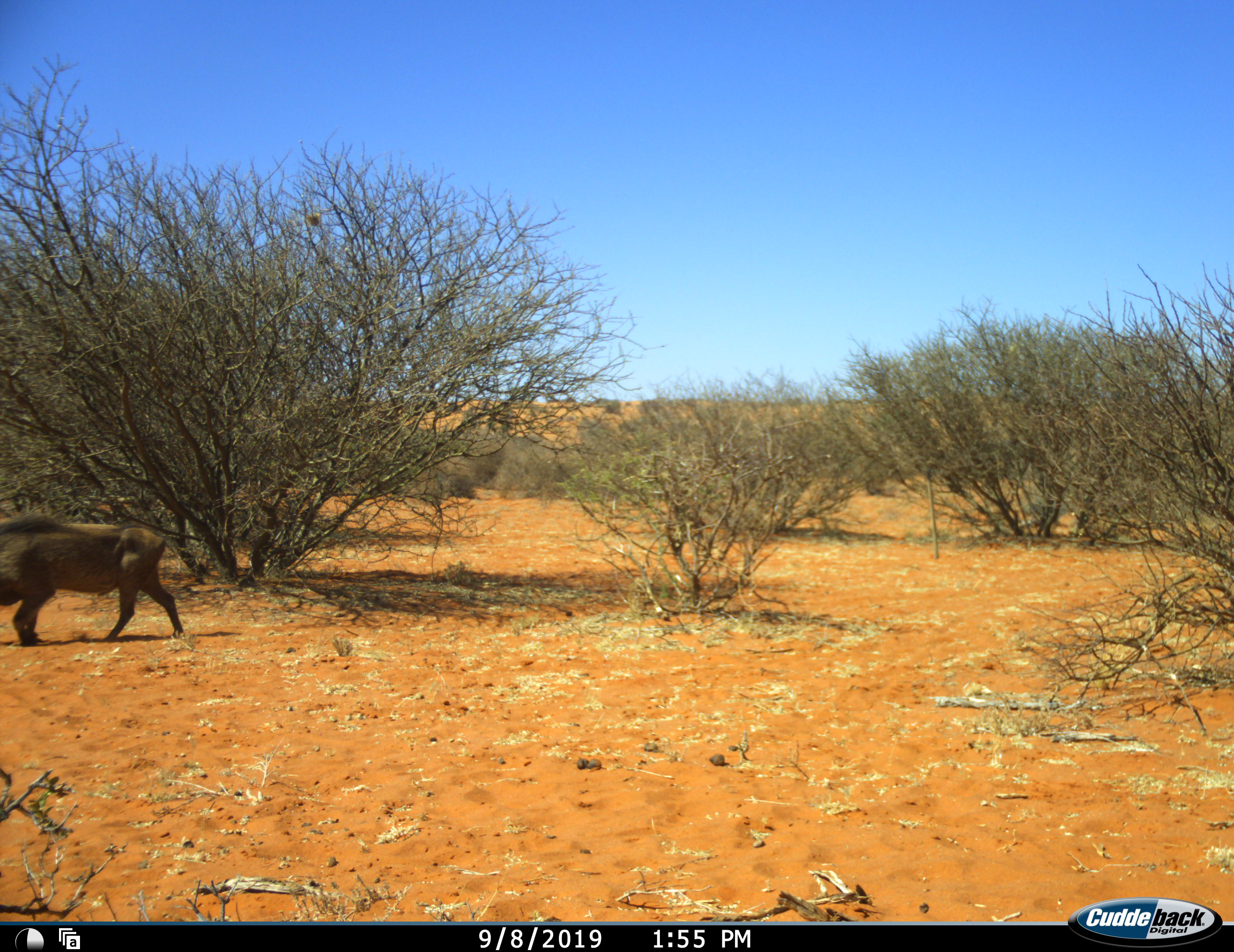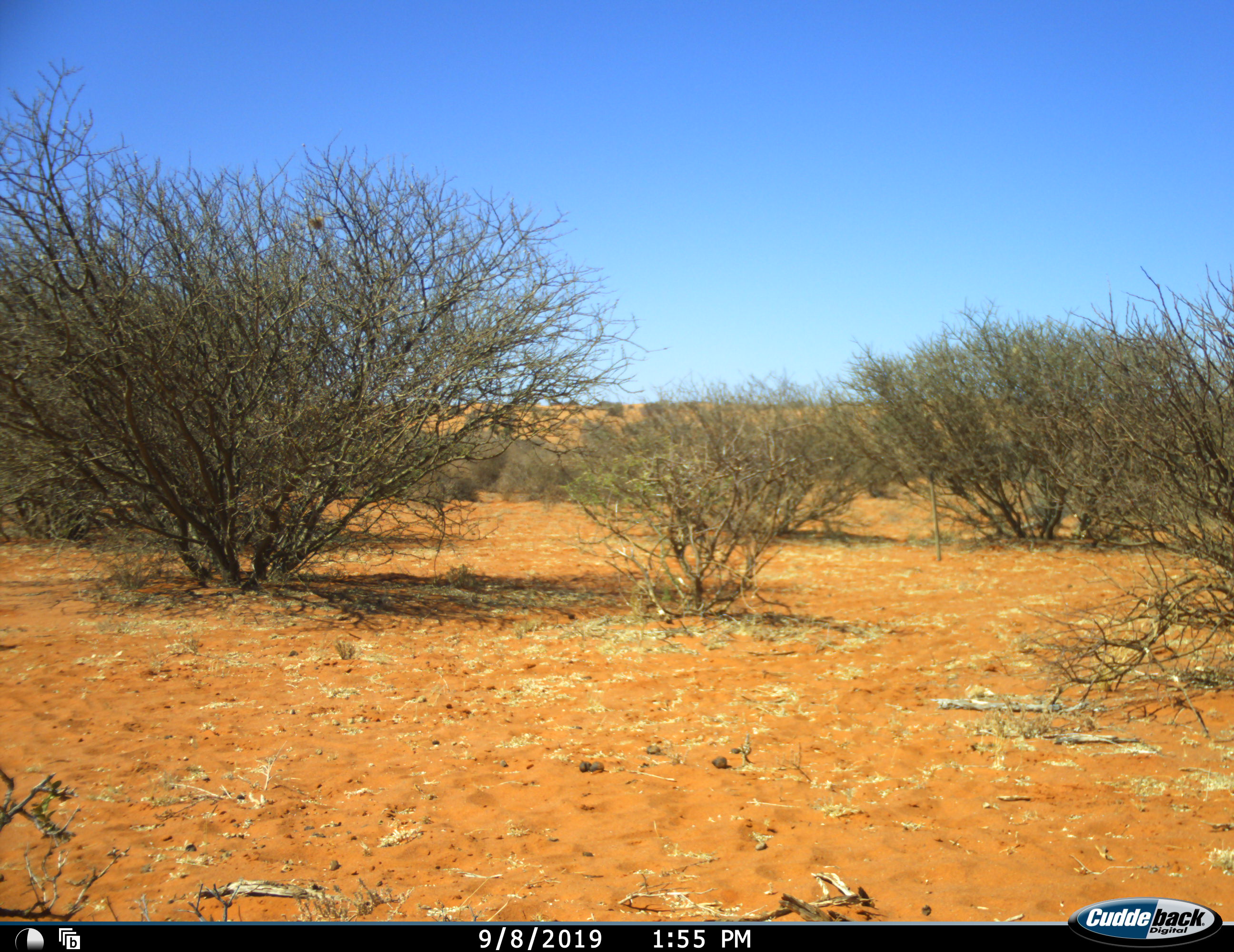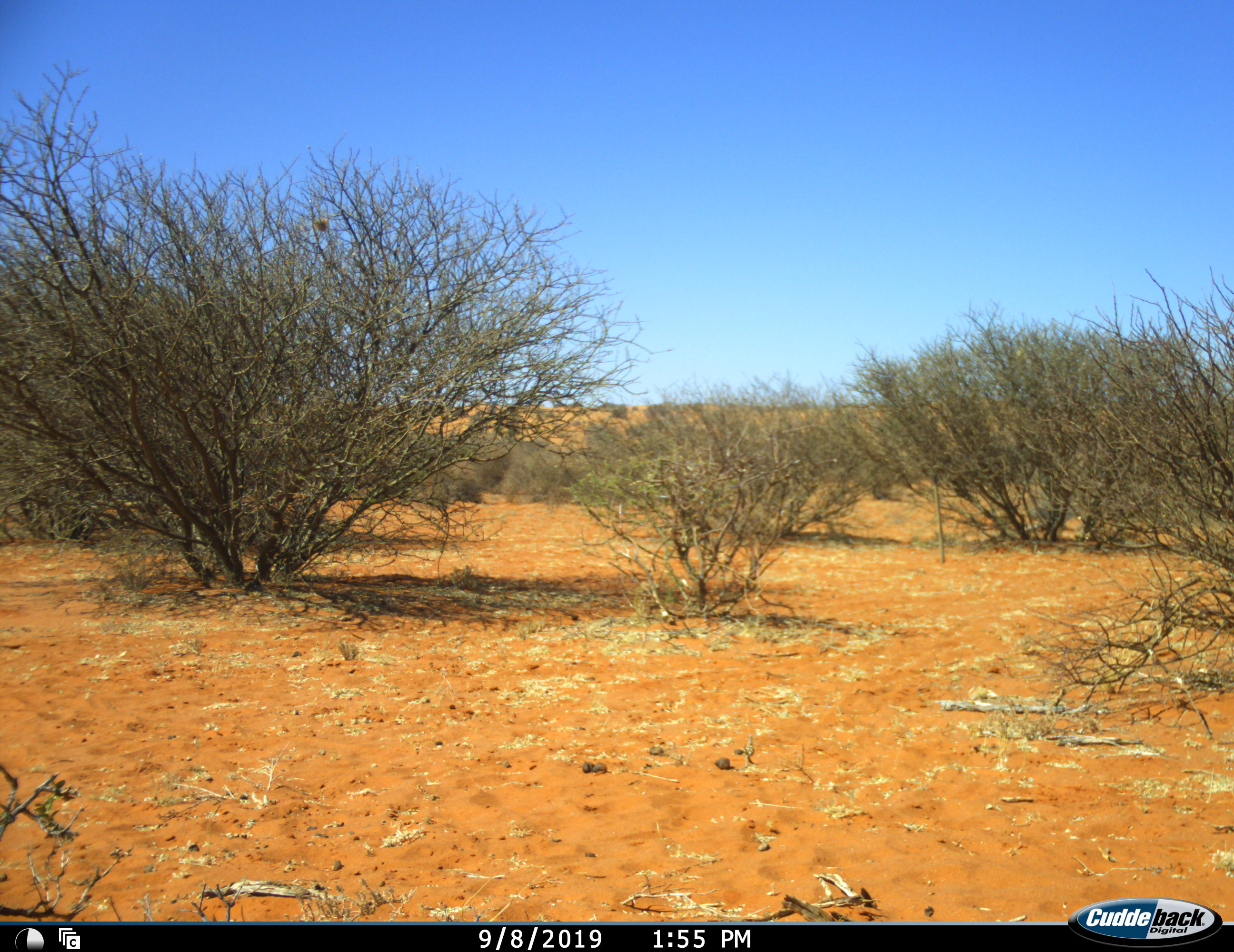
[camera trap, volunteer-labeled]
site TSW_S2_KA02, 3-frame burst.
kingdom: Animalia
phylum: Chordata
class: Mammalia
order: Artiodactyla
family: Suidae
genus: Phacochoerus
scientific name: Phacochoerus africanus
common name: warthog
Warthog (Phacochoerus africanus), count 1. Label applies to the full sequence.